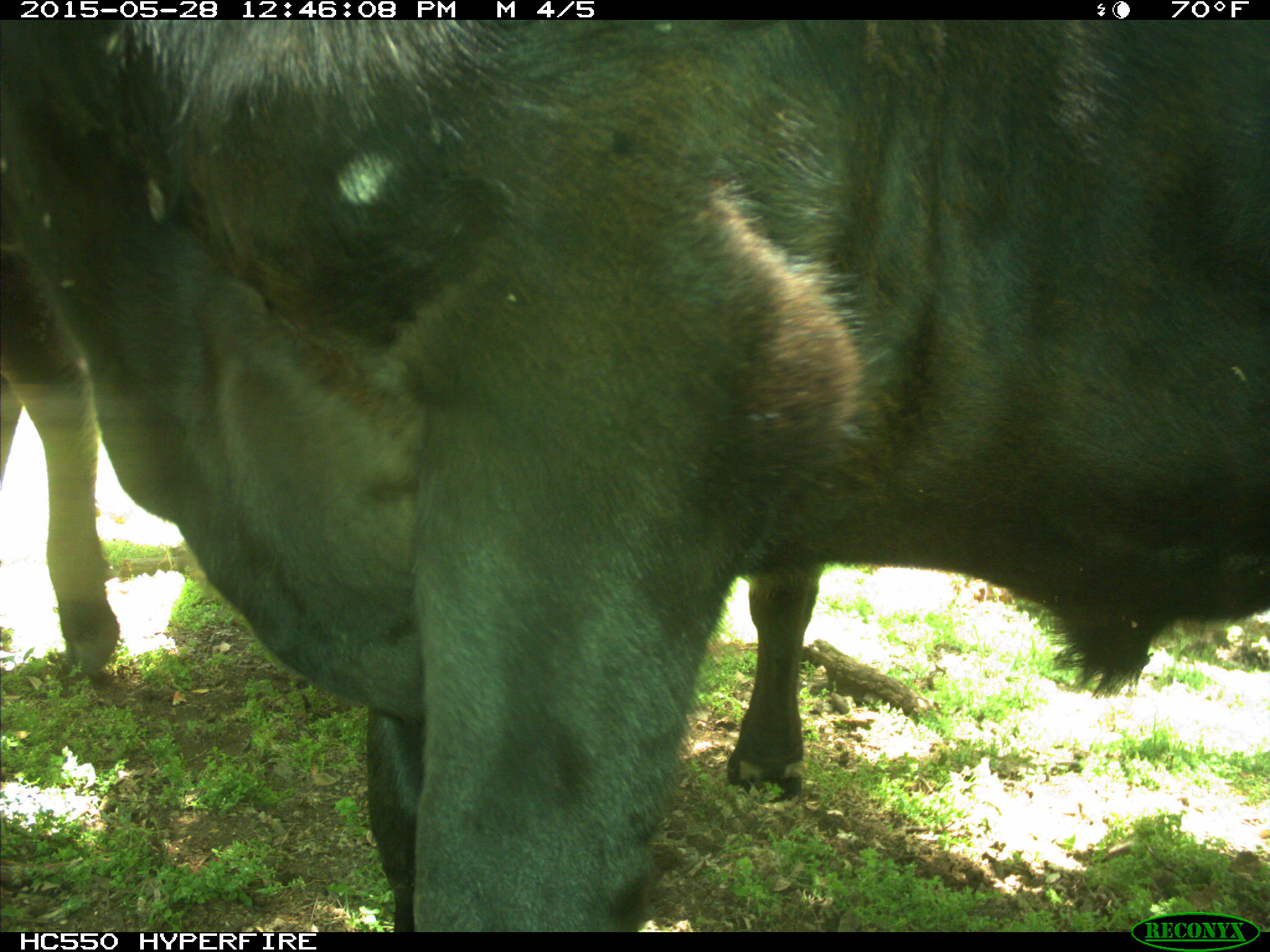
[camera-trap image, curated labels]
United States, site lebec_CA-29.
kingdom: Animalia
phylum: Chordata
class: Mammalia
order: Artiodactyla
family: Bovidae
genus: Bos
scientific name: Bos taurus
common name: domestic cow